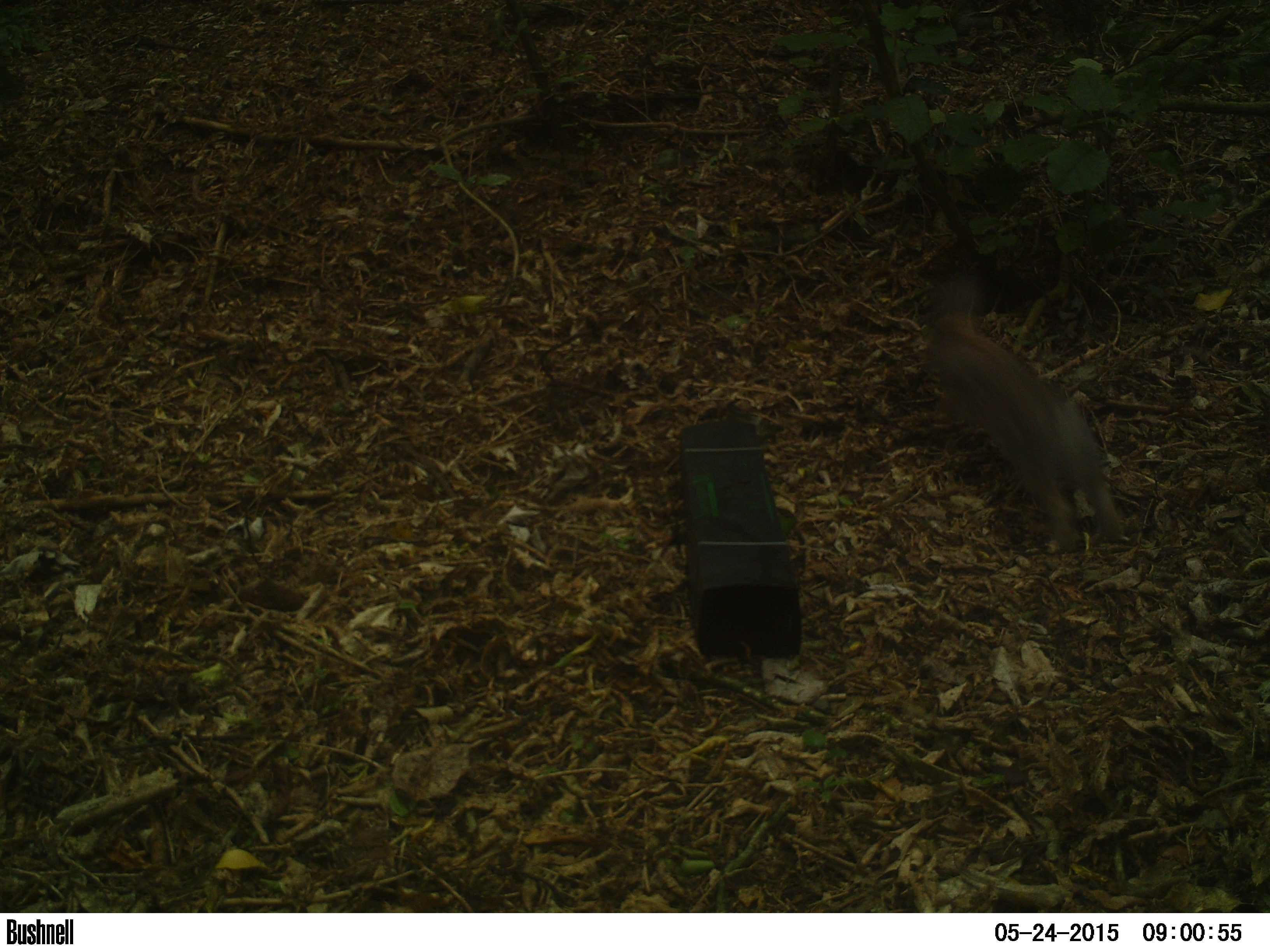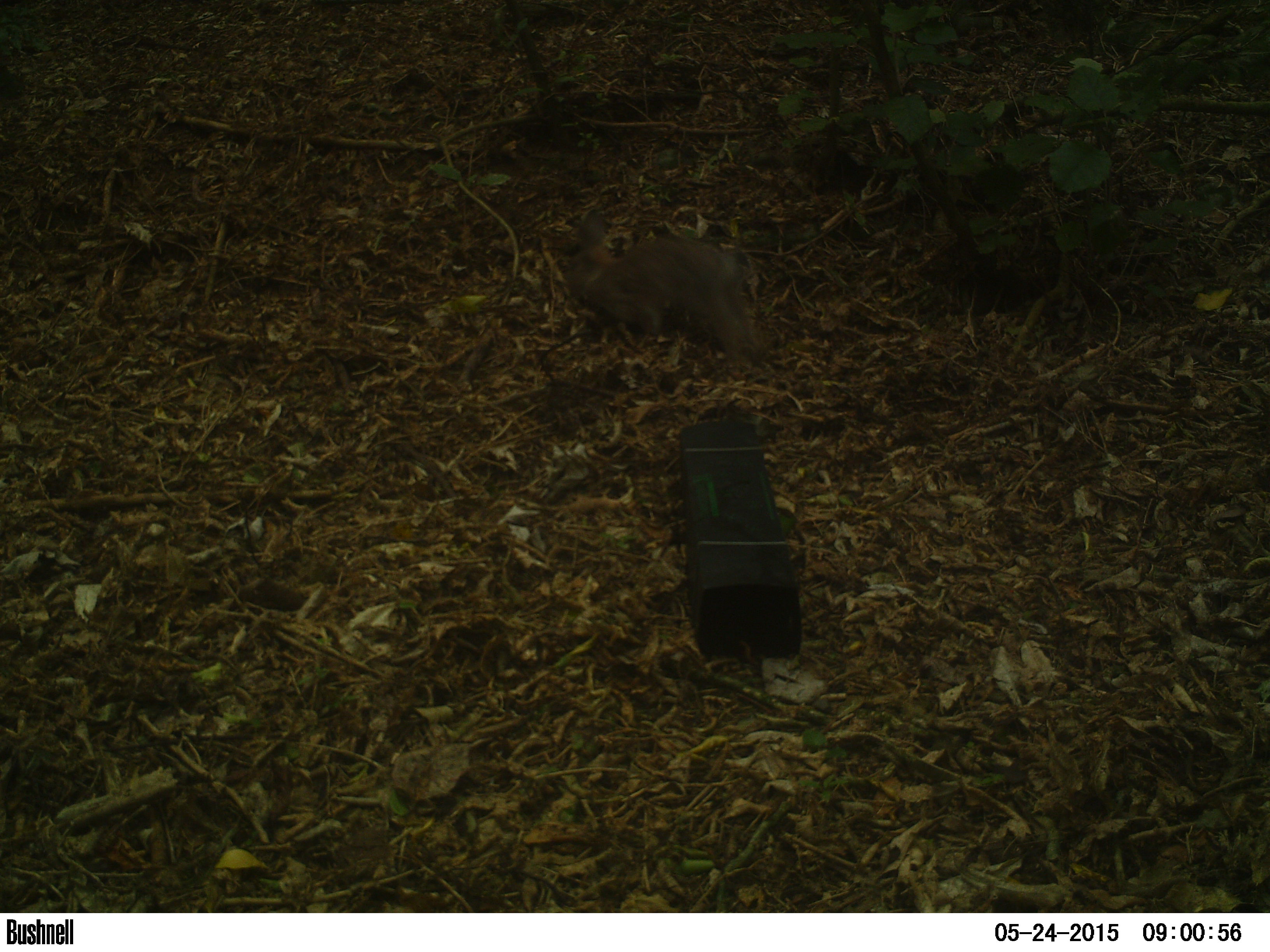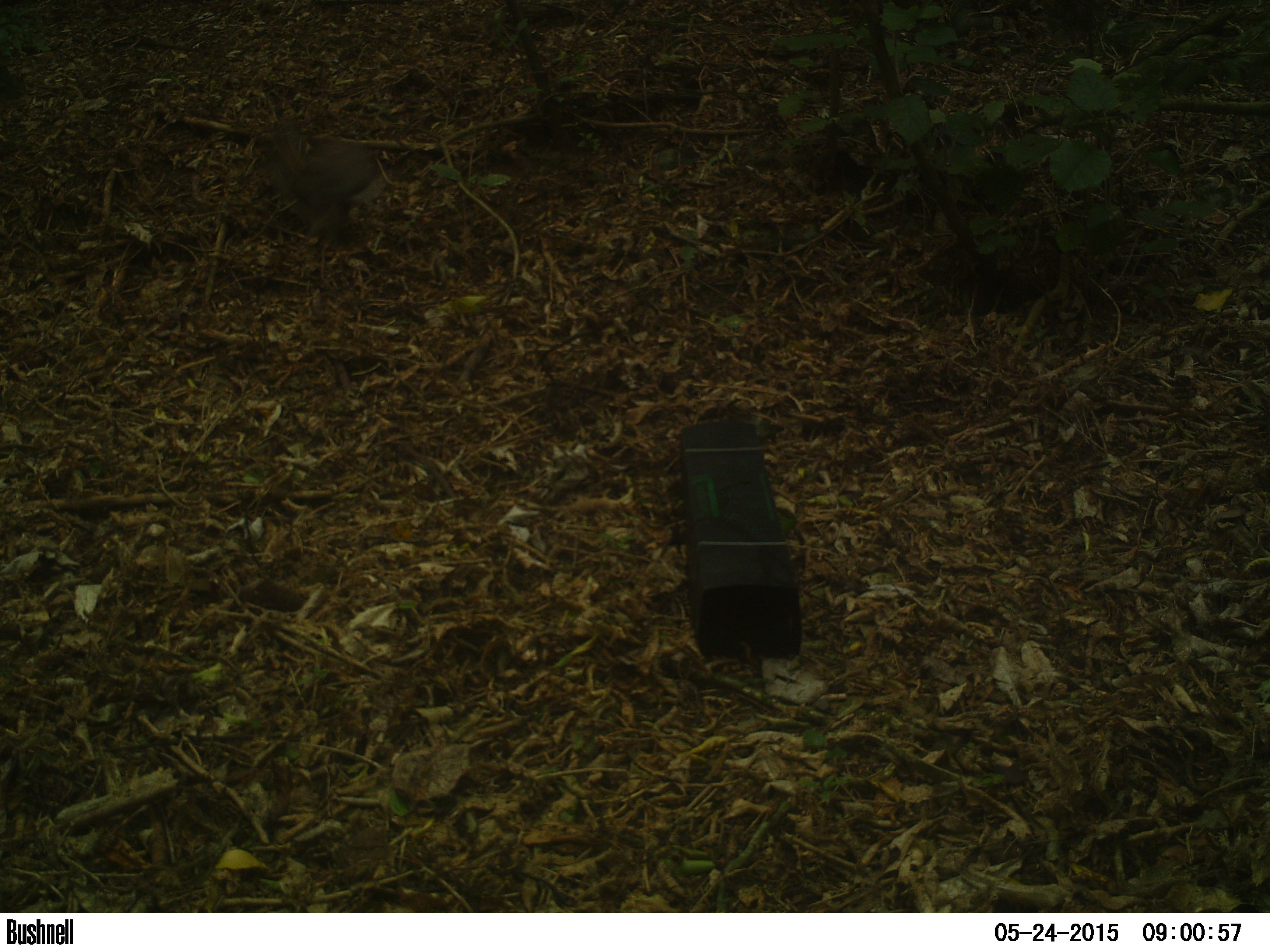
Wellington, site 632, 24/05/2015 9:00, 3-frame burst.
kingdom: Animalia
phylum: Chordata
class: Mammalia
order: Lagomorpha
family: Leporidae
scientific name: Leporidae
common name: rabbit